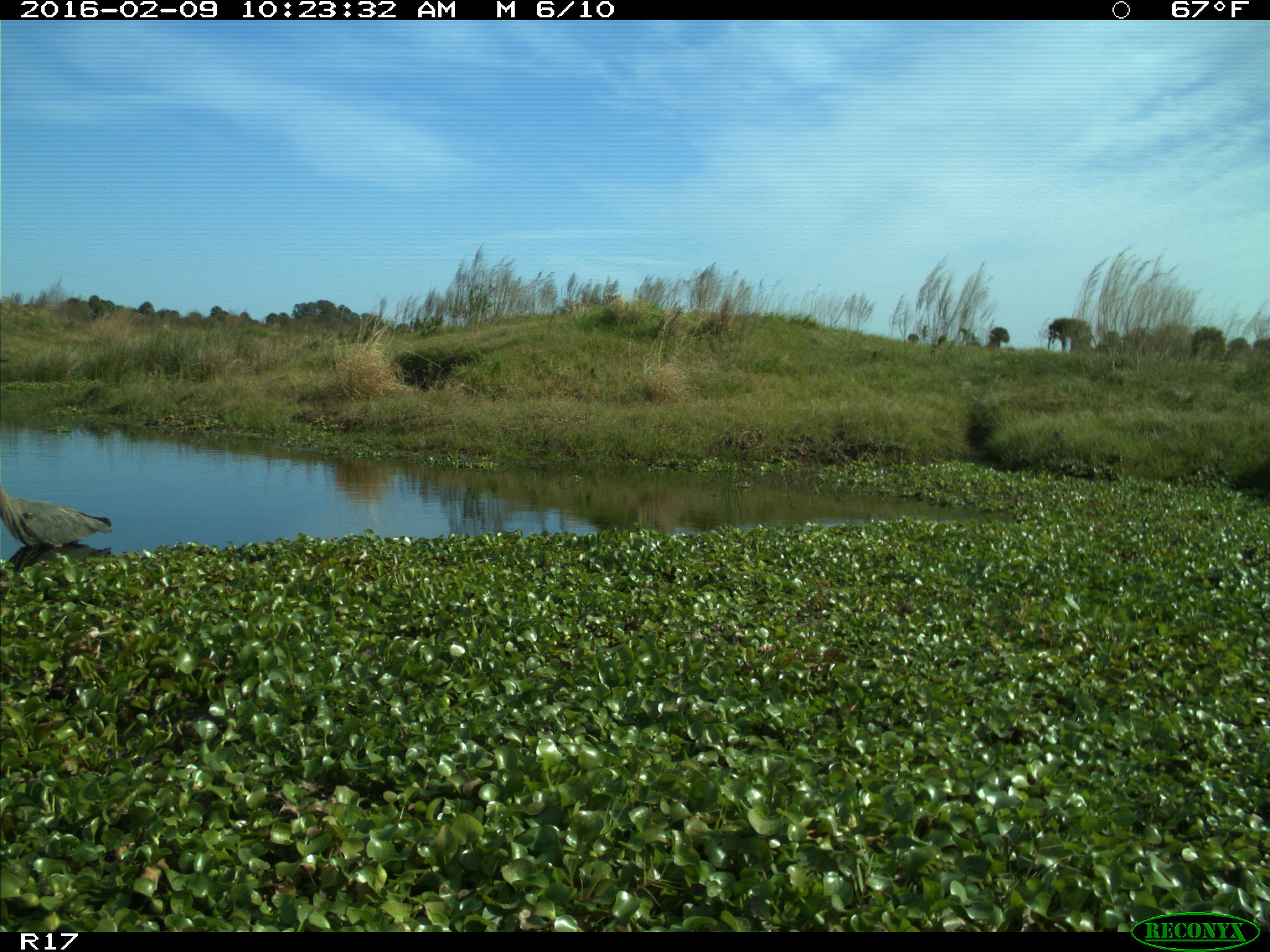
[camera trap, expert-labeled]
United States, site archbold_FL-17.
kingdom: Animalia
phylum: Chordata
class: Aves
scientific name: Aves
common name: birds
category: unidentified bird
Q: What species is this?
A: Unidentified bird (birds) (Aves).